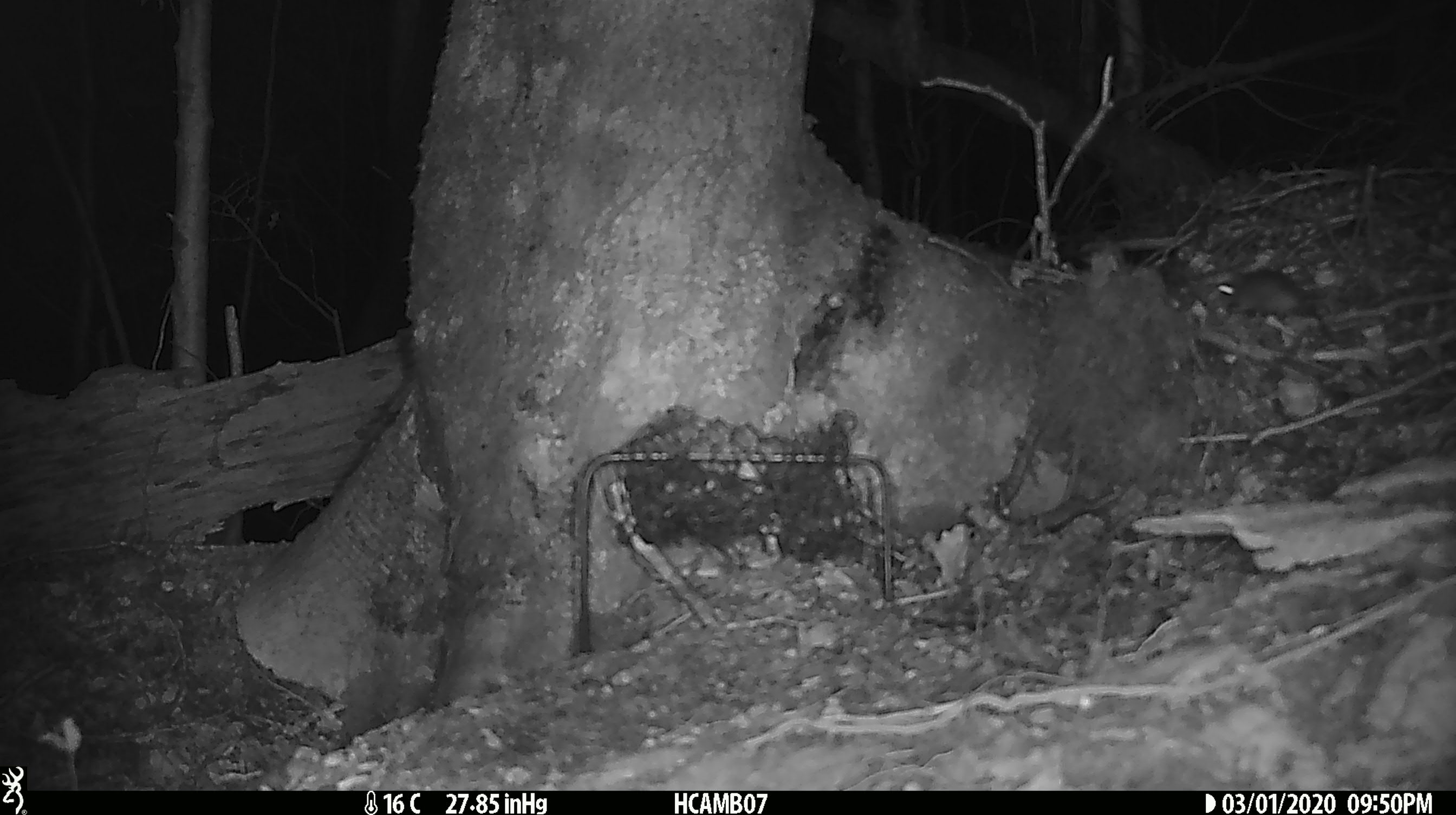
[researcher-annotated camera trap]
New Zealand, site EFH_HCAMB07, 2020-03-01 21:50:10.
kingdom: Animalia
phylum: Chordata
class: Mammalia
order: Rodentia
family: Muridae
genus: Mus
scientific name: Mus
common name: mouse